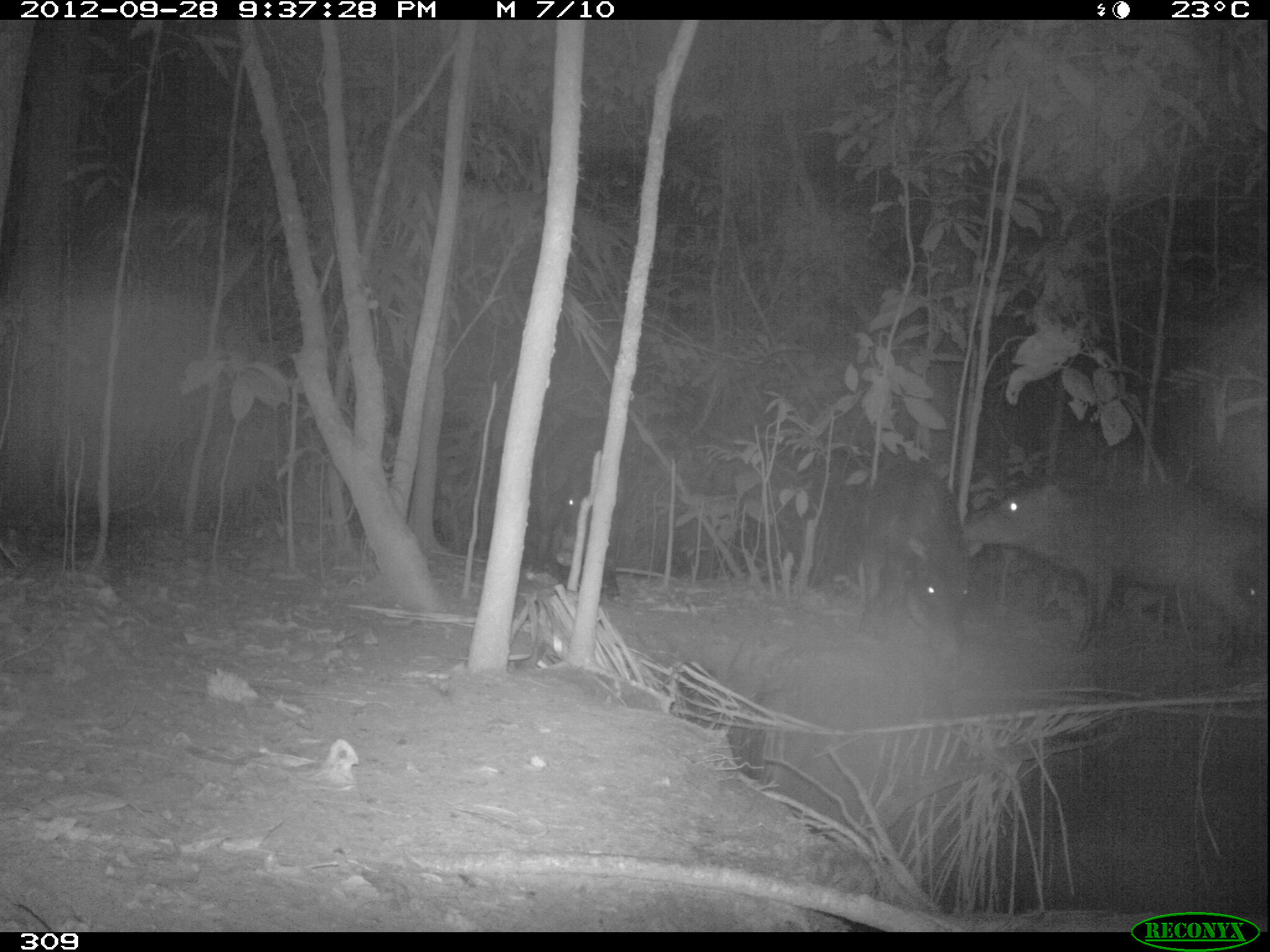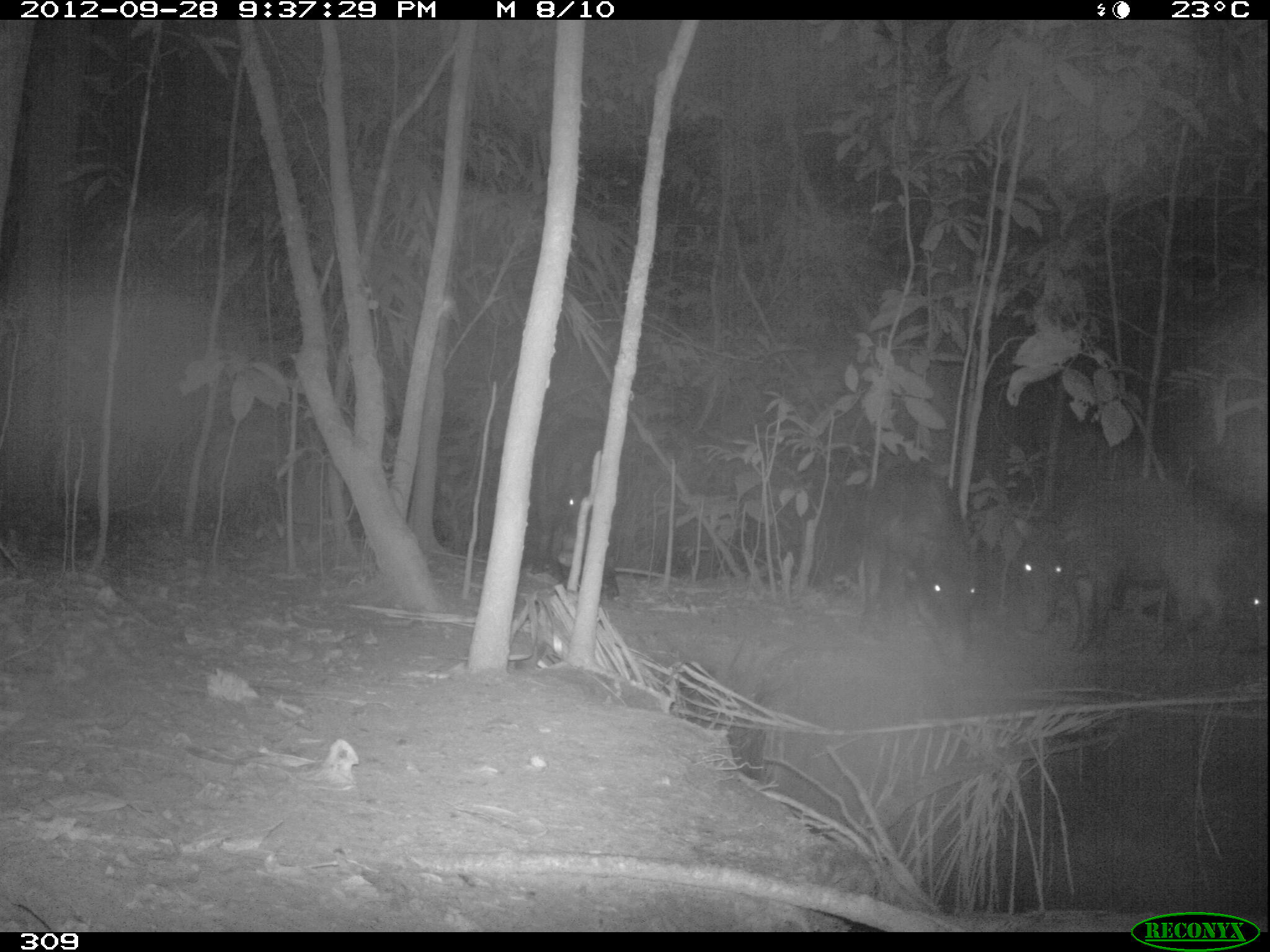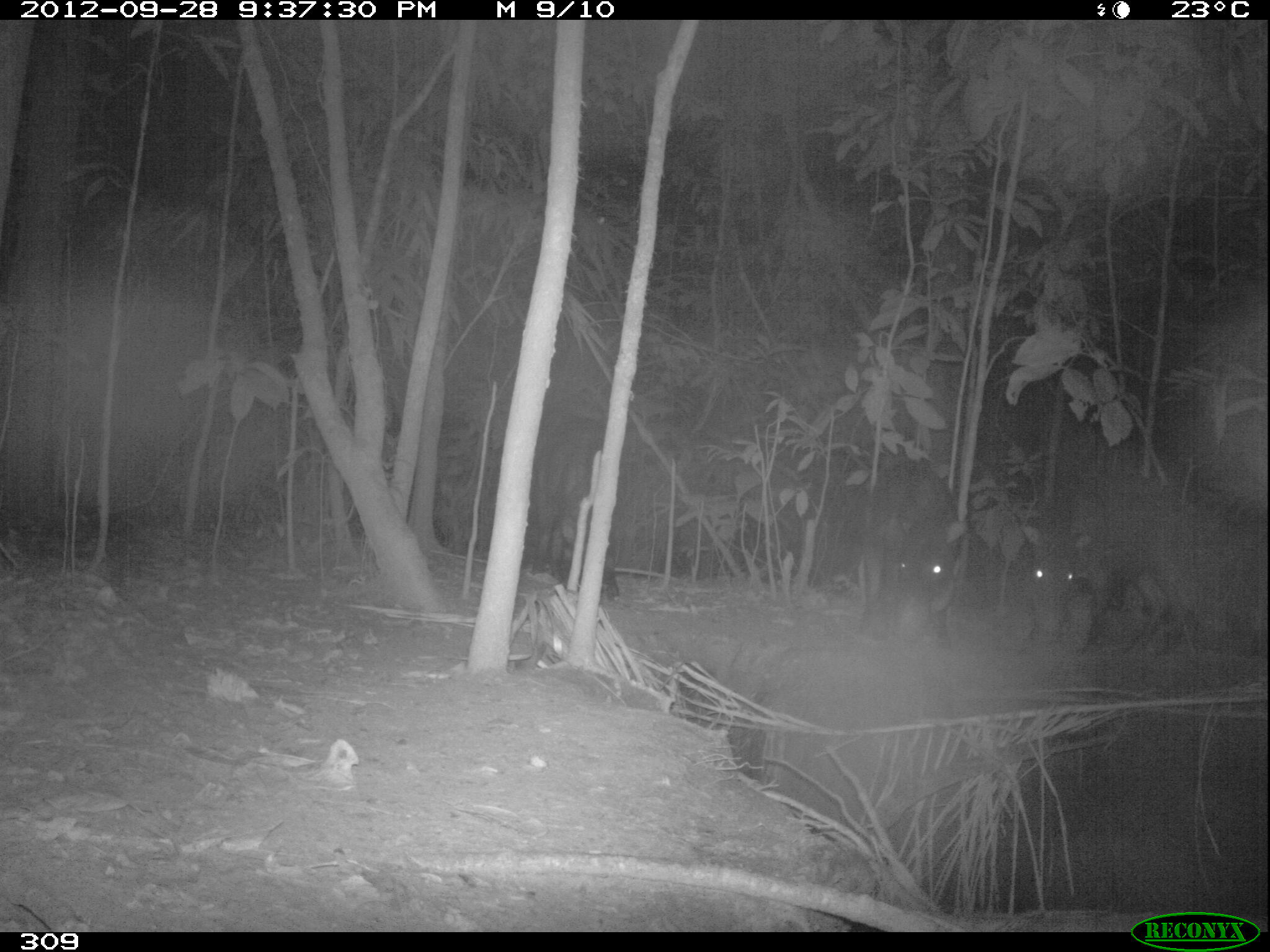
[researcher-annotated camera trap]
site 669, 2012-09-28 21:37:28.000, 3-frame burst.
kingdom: Animalia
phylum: Chordata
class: Mammalia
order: Artiodactyla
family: Tayassuidae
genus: Tayassu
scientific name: Tayassu pecari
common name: white-lipped peccary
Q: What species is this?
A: Tayassu pecari (white-lipped peccary).